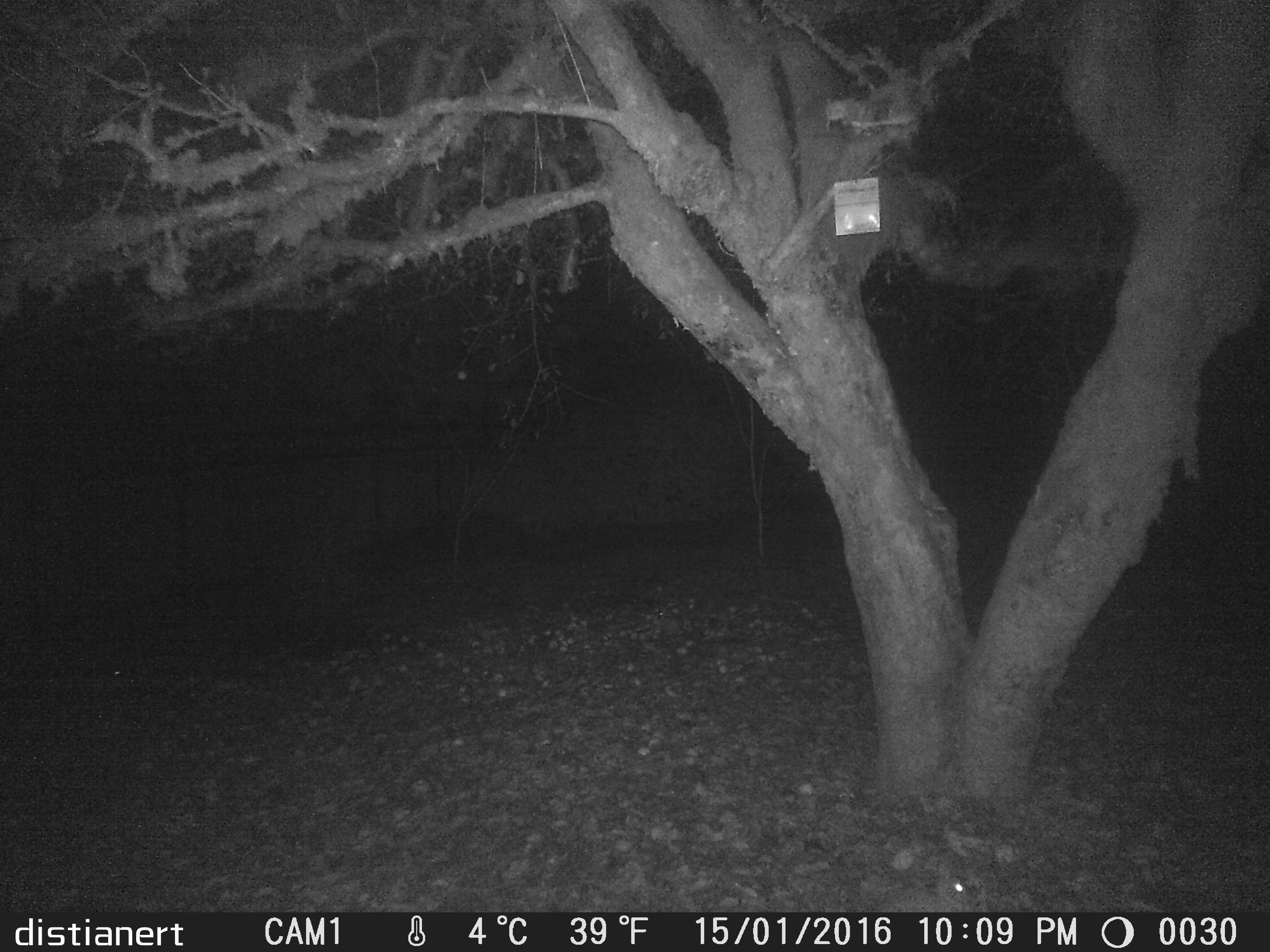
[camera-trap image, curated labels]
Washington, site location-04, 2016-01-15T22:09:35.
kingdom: Animalia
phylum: Chordata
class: Mammalia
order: Lagomorpha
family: Leporidae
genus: Sylvilagus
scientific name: Sylvilagus floridanus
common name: eastern cottontail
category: rabbit